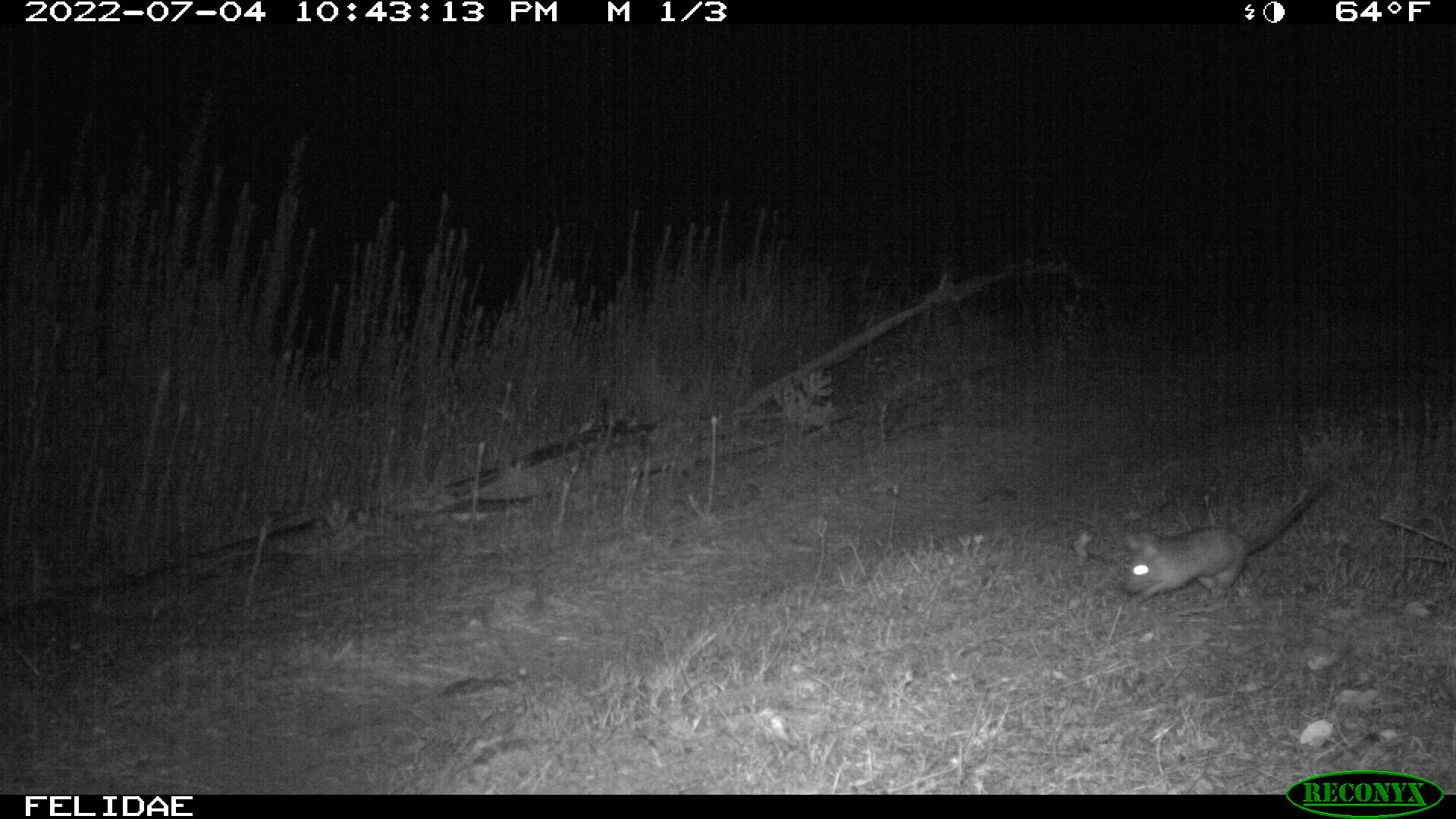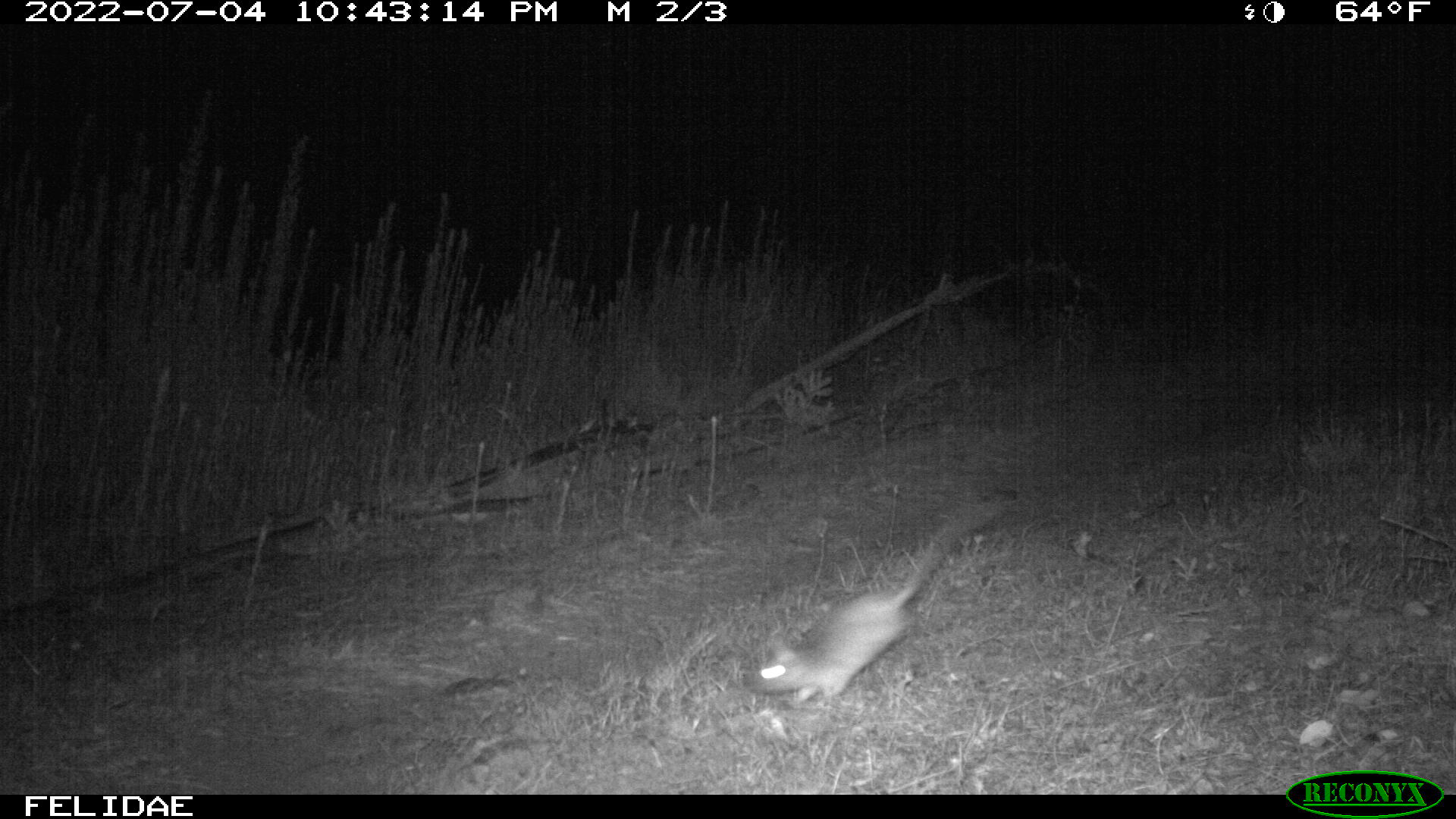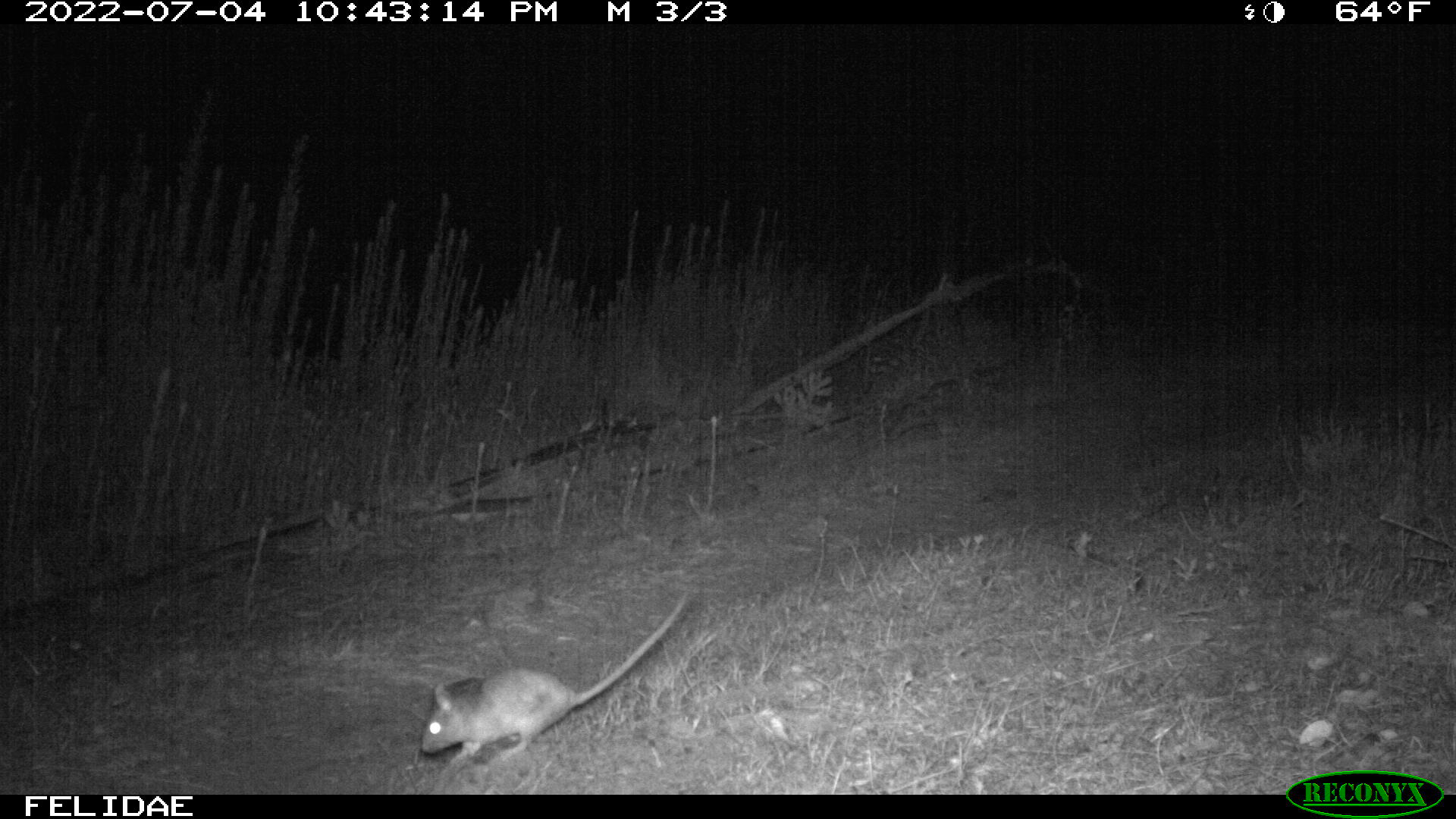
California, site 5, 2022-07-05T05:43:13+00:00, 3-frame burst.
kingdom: Animalia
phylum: Chordata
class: Mammalia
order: Rodentia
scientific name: Rodentia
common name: mouse or rat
Mouse or rat (Rodentia).